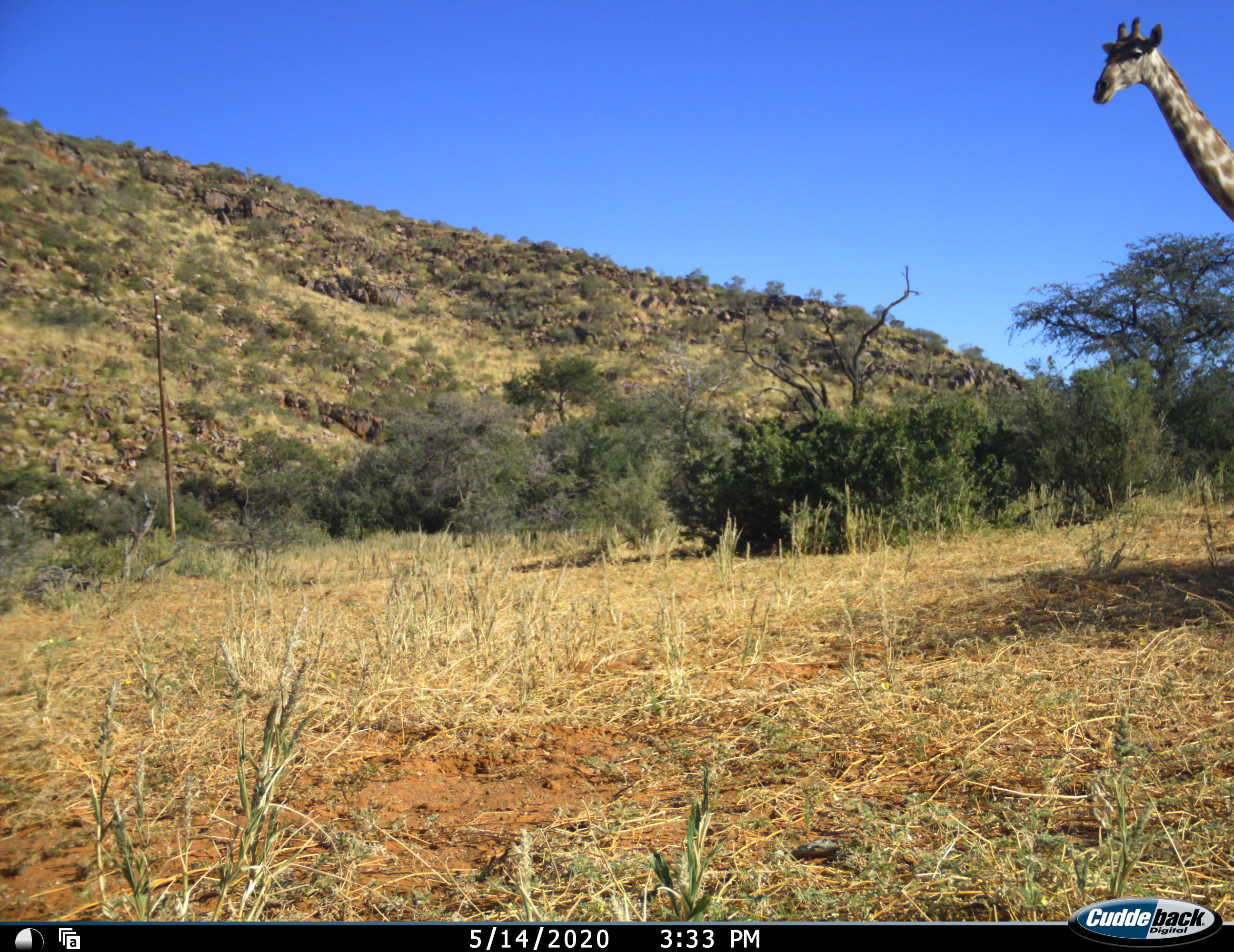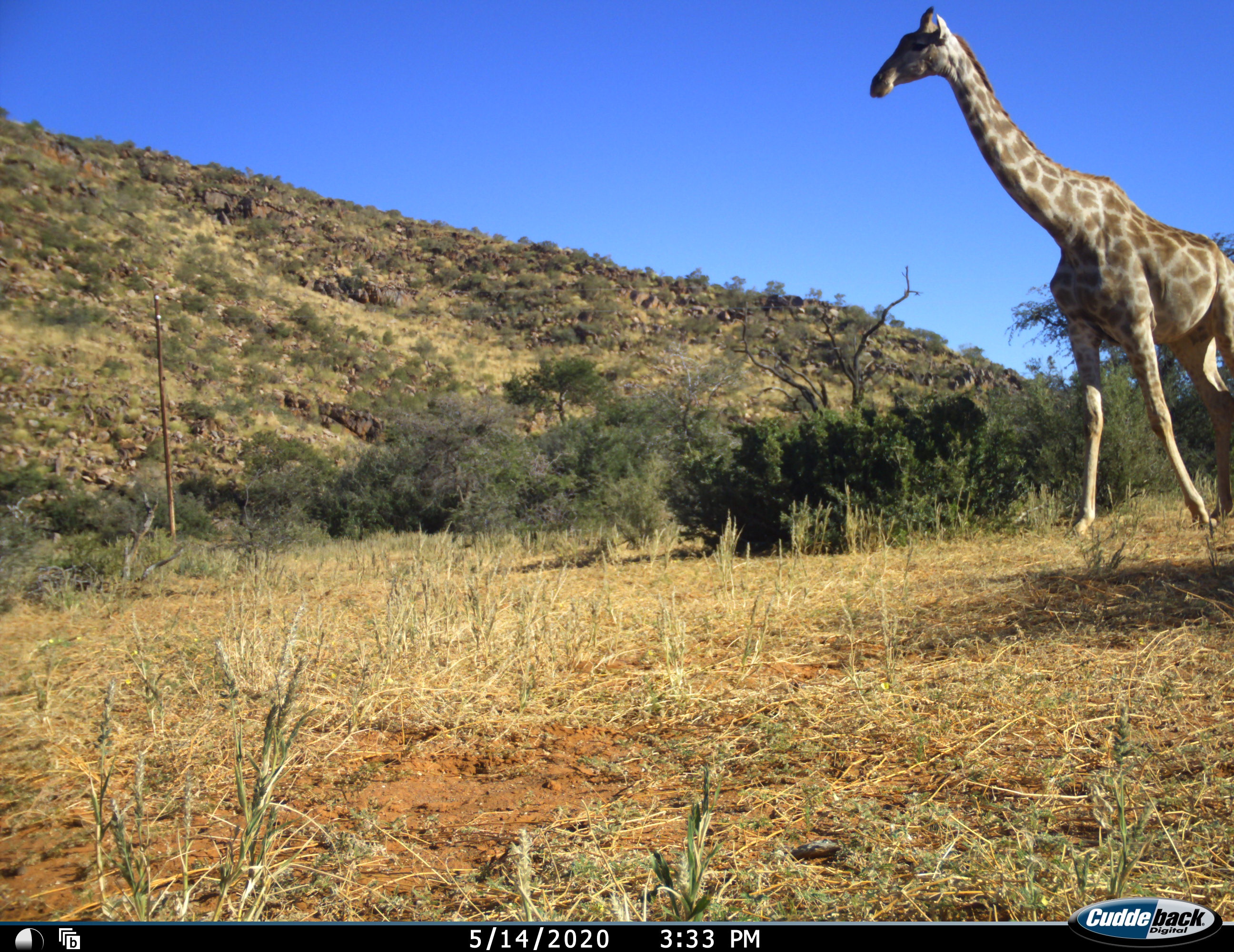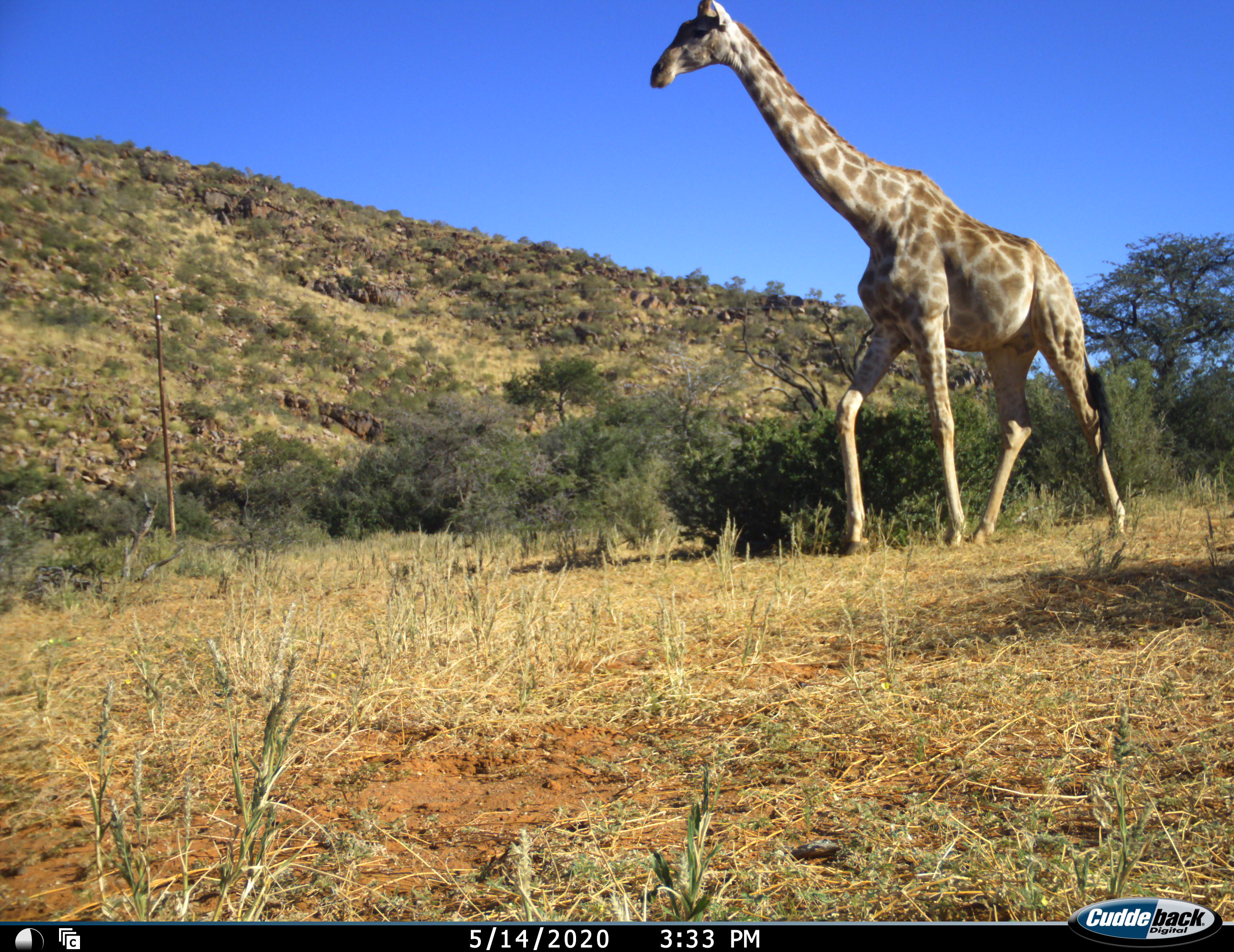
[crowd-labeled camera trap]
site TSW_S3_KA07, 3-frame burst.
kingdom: Animalia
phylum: Chordata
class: Mammalia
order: Artiodactyla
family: Giraffidae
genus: Giraffa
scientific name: Giraffa camelopardalis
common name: giraffe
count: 1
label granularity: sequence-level